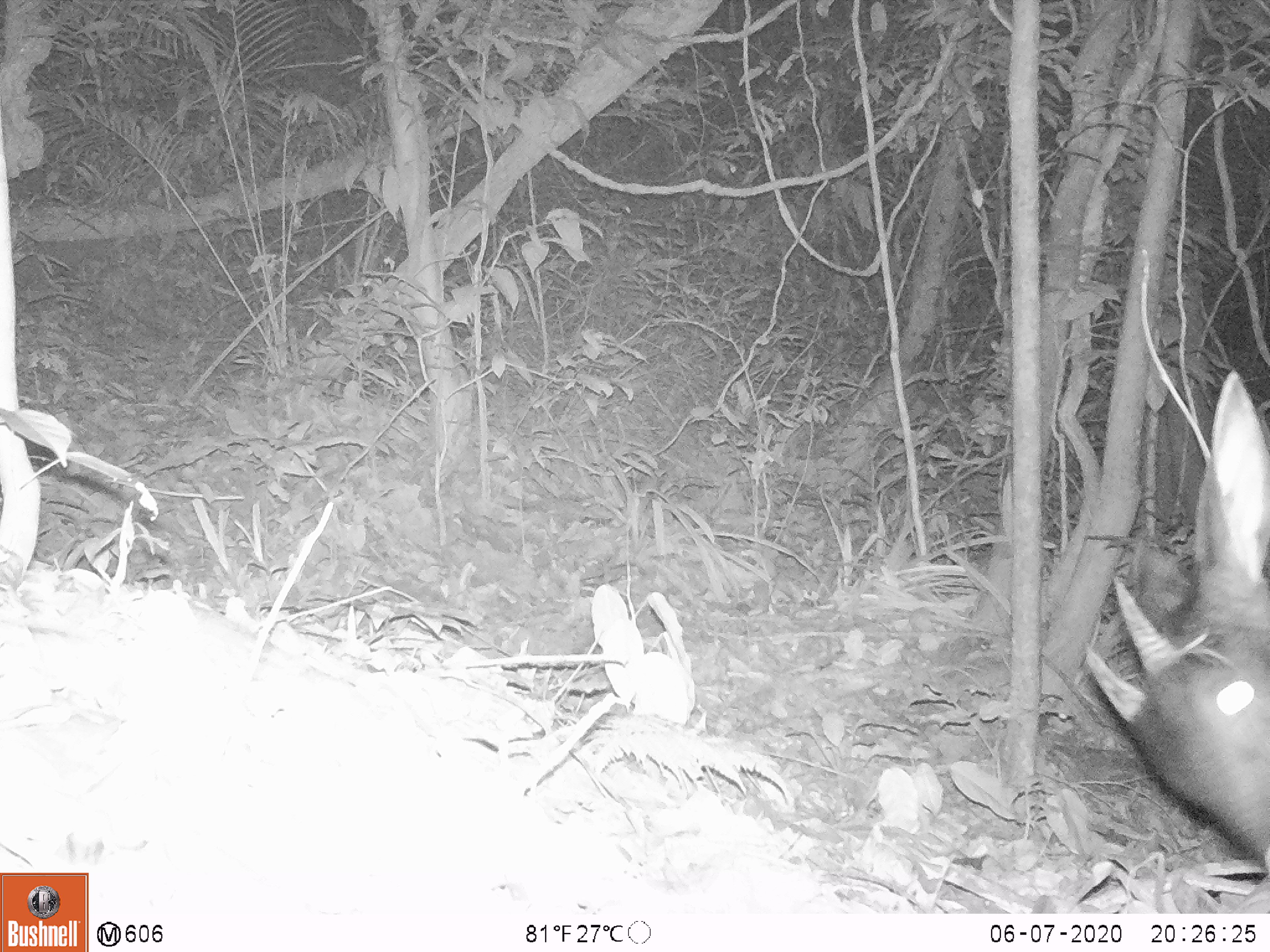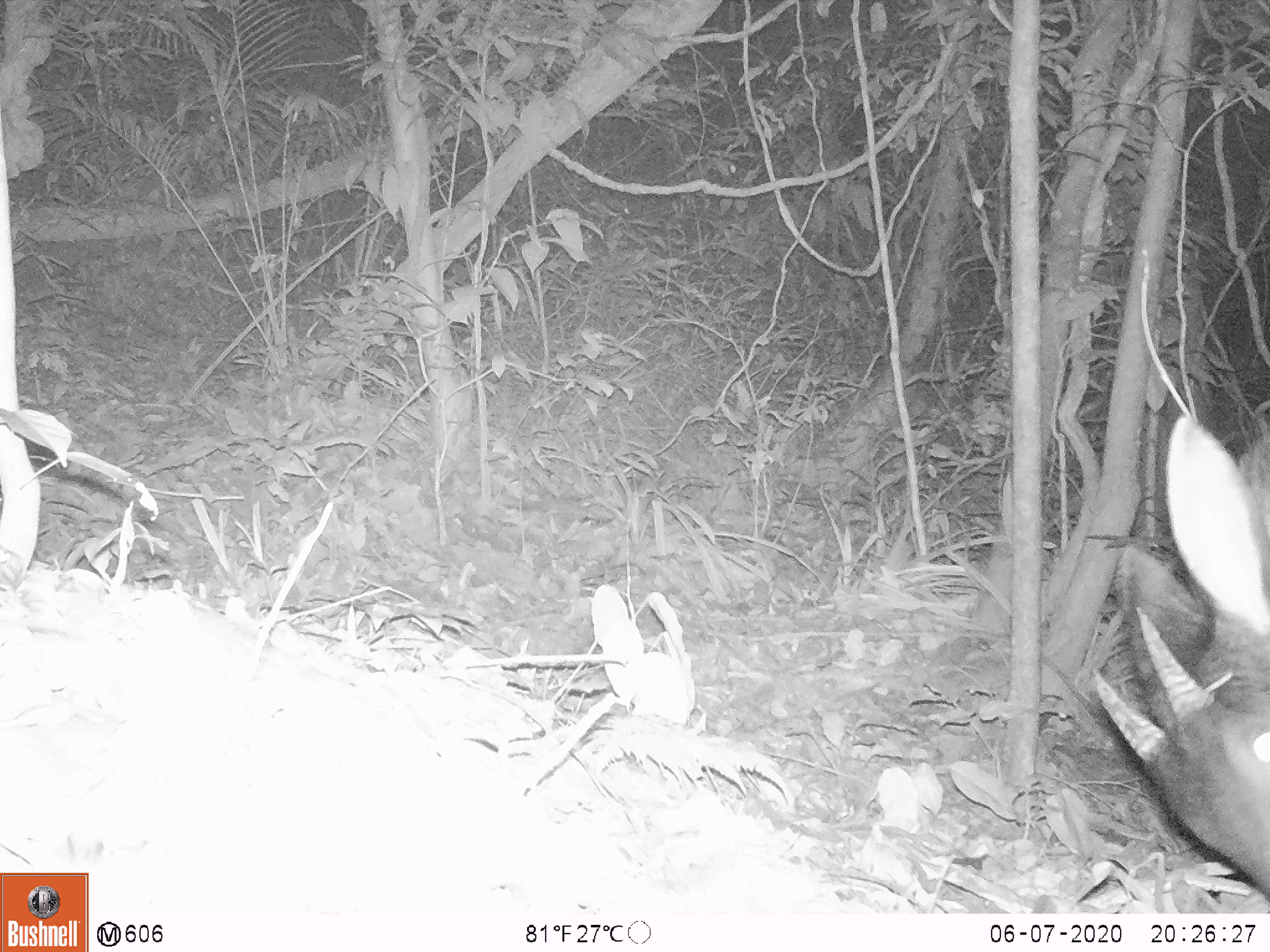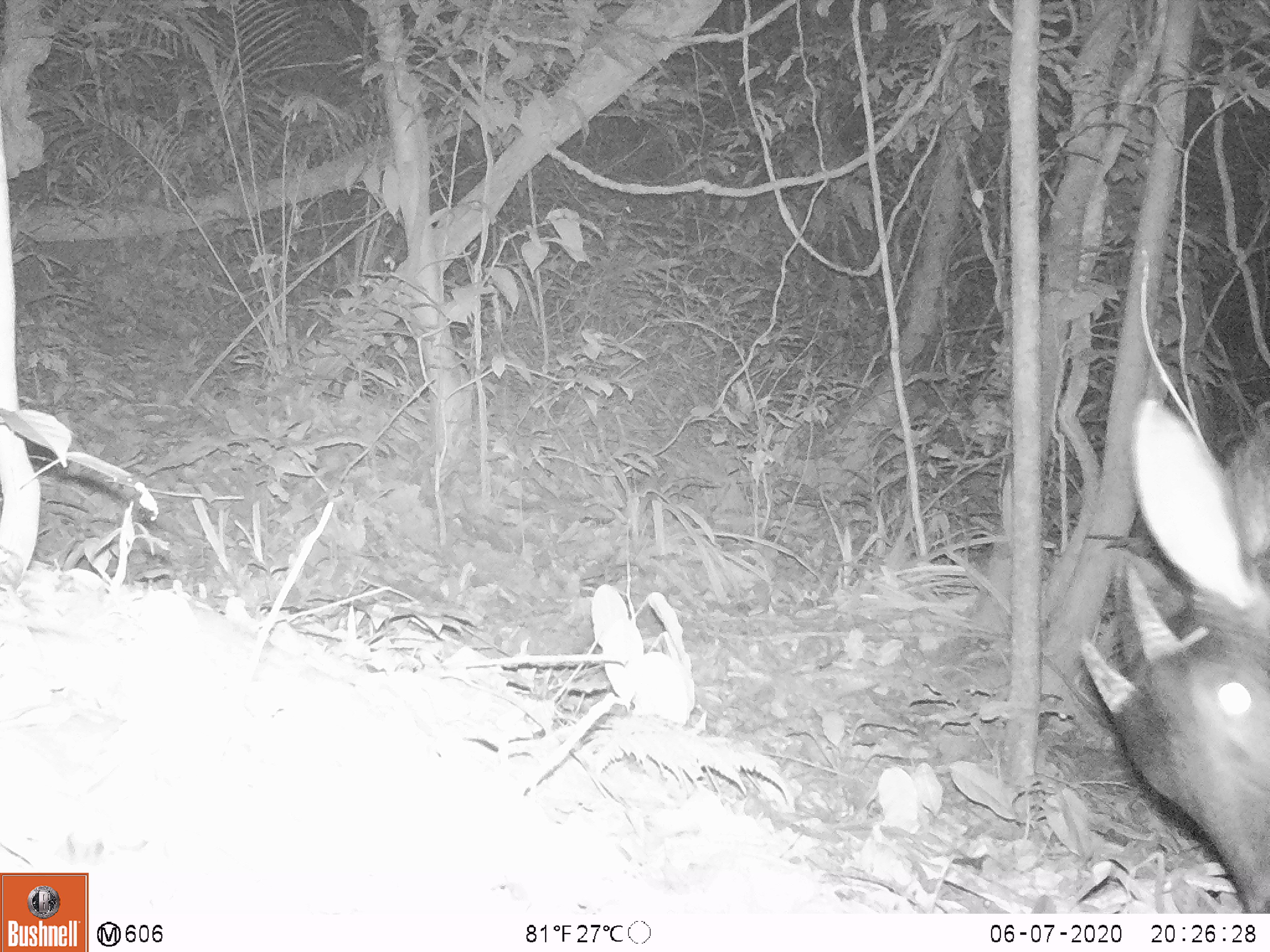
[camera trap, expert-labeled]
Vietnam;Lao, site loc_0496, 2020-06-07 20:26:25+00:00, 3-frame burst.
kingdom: Animalia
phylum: Chordata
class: Mammalia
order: Artiodactyla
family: Bovidae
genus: Capricornis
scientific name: Capricornis sumatraensis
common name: chinese serow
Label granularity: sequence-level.